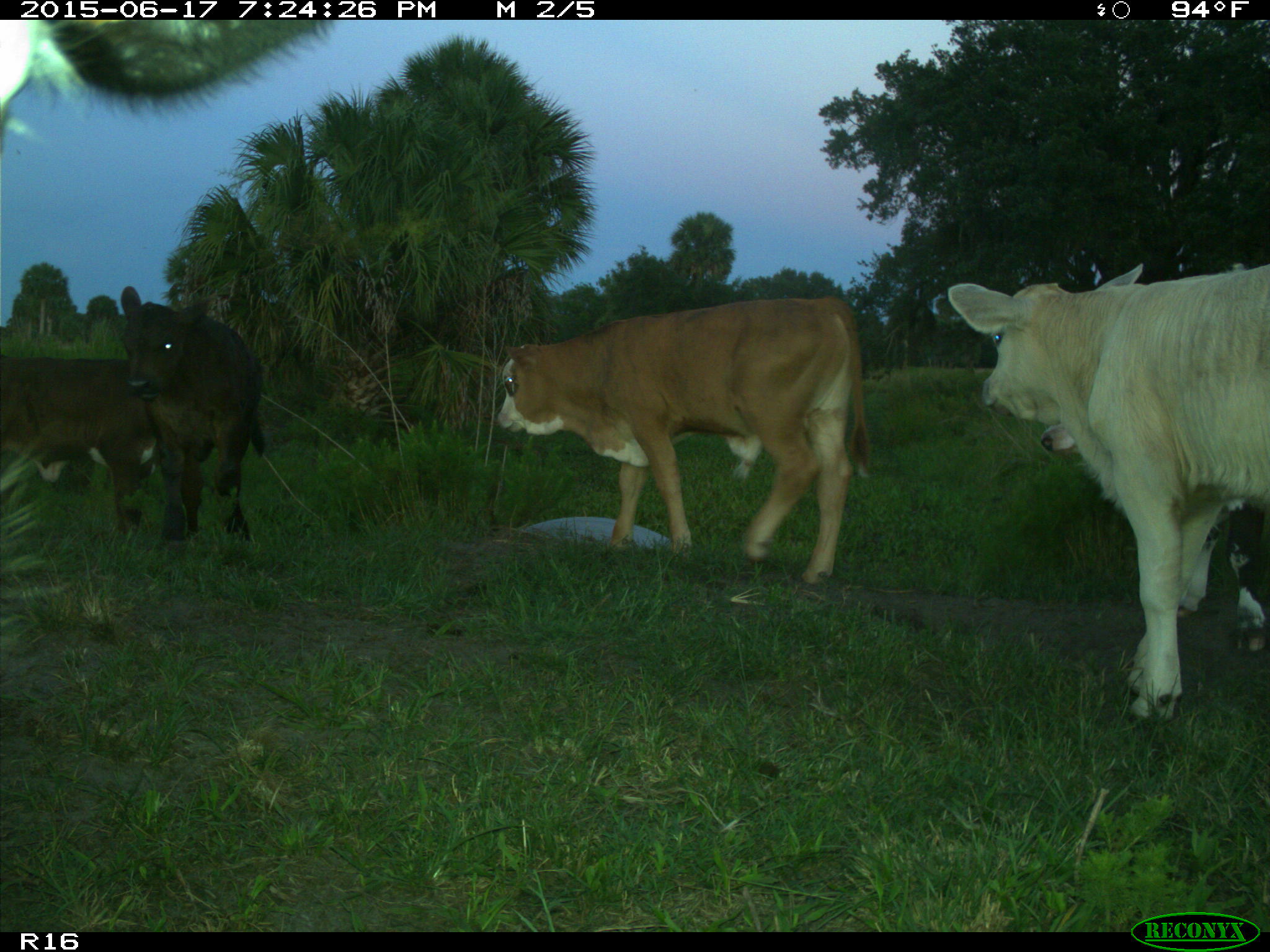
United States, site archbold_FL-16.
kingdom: Animalia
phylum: Chordata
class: Mammalia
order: Artiodactyla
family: Bovidae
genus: Bos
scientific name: Bos taurus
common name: domestic cow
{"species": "Bos taurus (domestic cow)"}